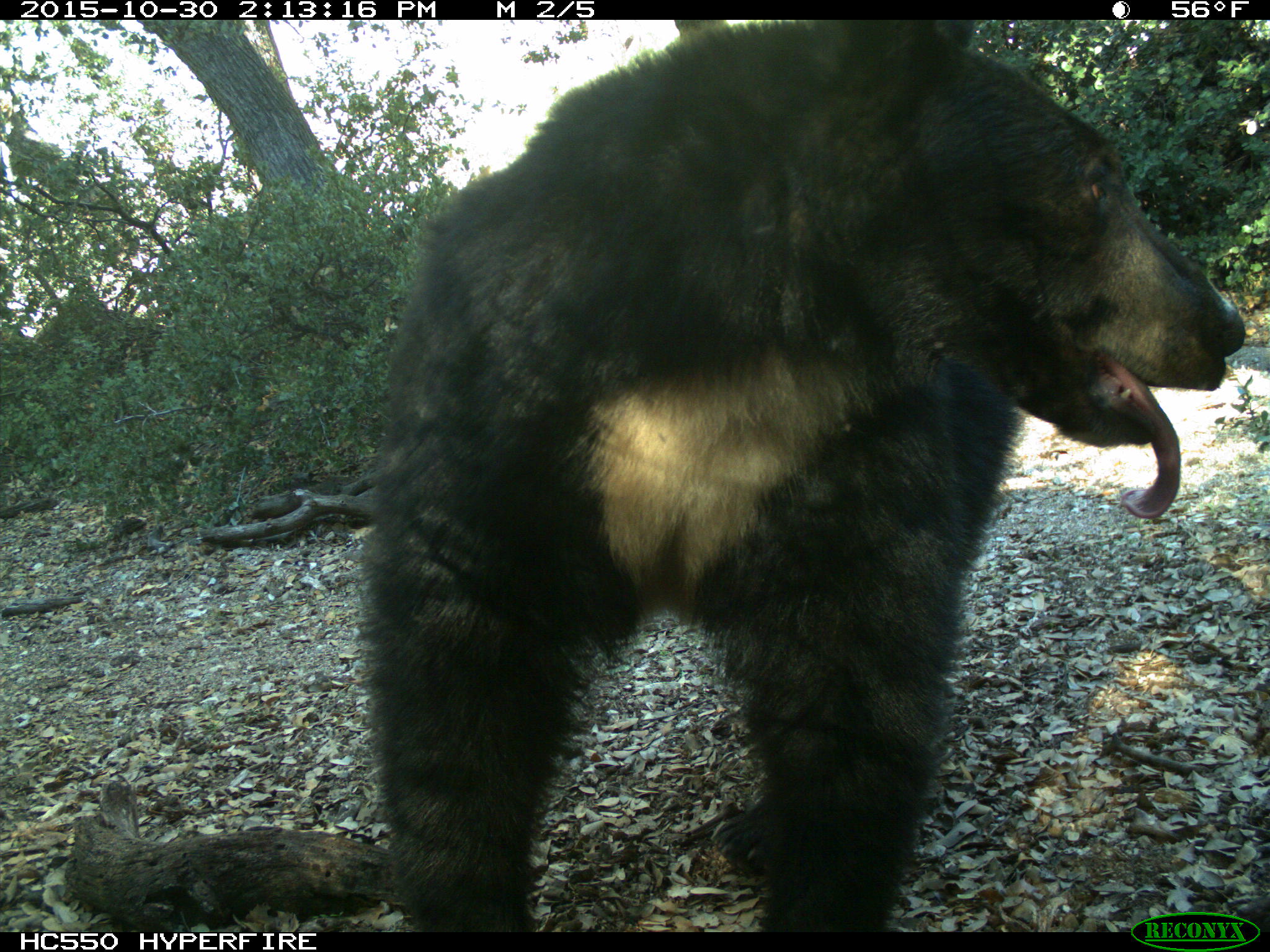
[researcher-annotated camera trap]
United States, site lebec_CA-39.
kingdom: Animalia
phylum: Chordata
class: Mammalia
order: Carnivora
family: Ursidae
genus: Ursus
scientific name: Ursus americanus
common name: american black bear